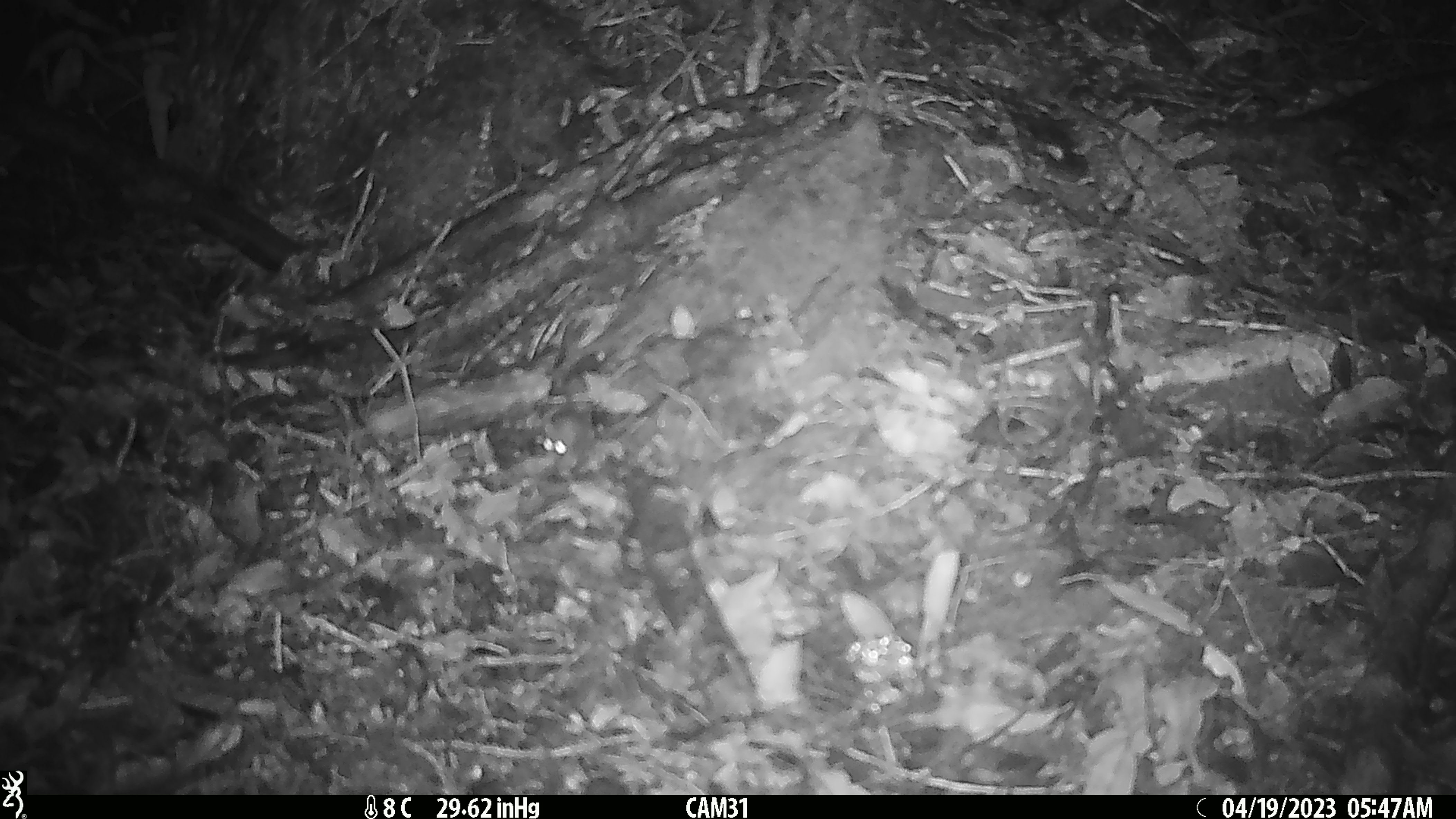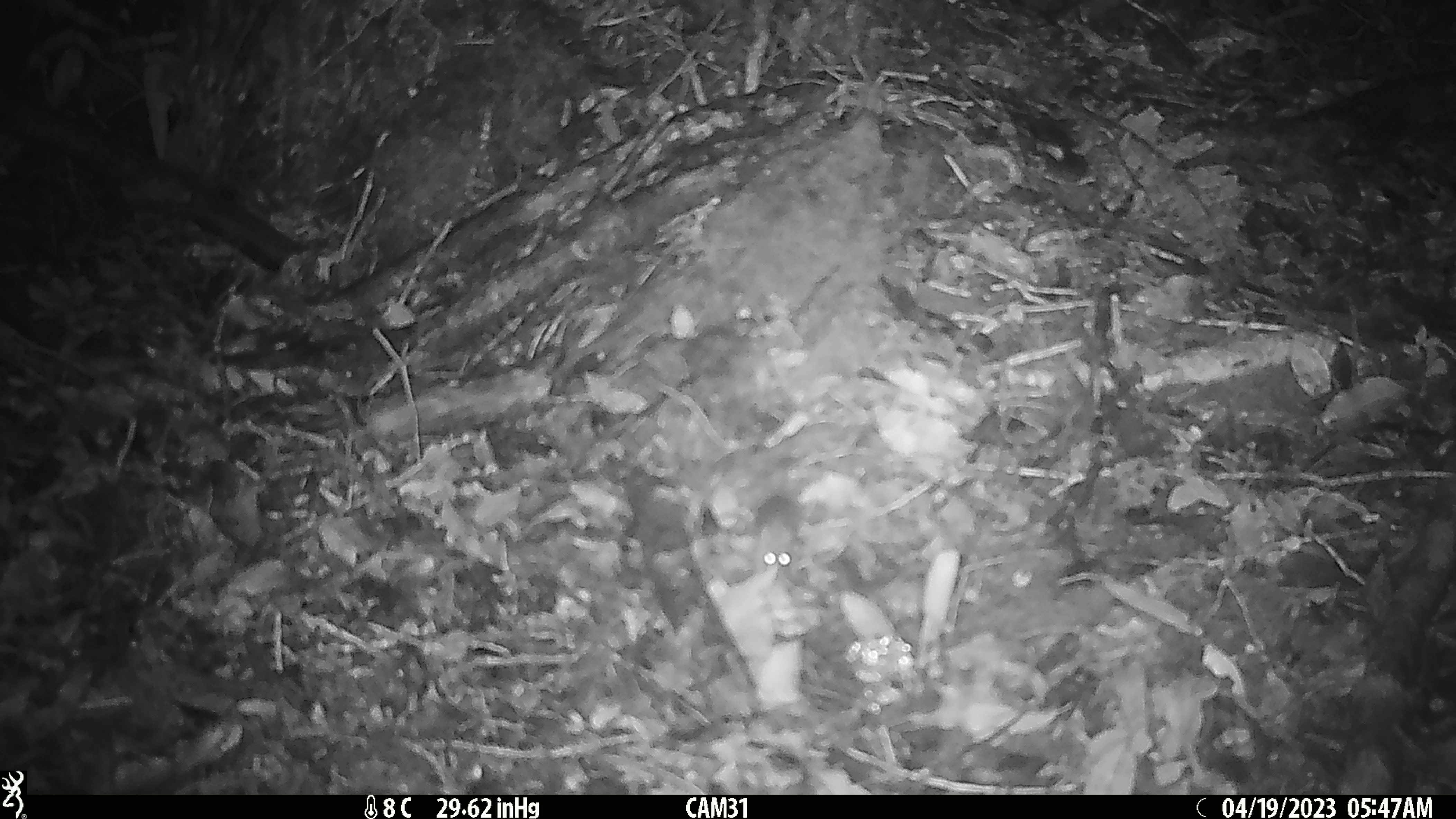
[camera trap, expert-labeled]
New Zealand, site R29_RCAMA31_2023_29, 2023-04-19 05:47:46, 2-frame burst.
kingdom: Animalia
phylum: Chordata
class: Mammalia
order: Rodentia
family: Muridae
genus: Mus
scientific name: Mus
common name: mouse